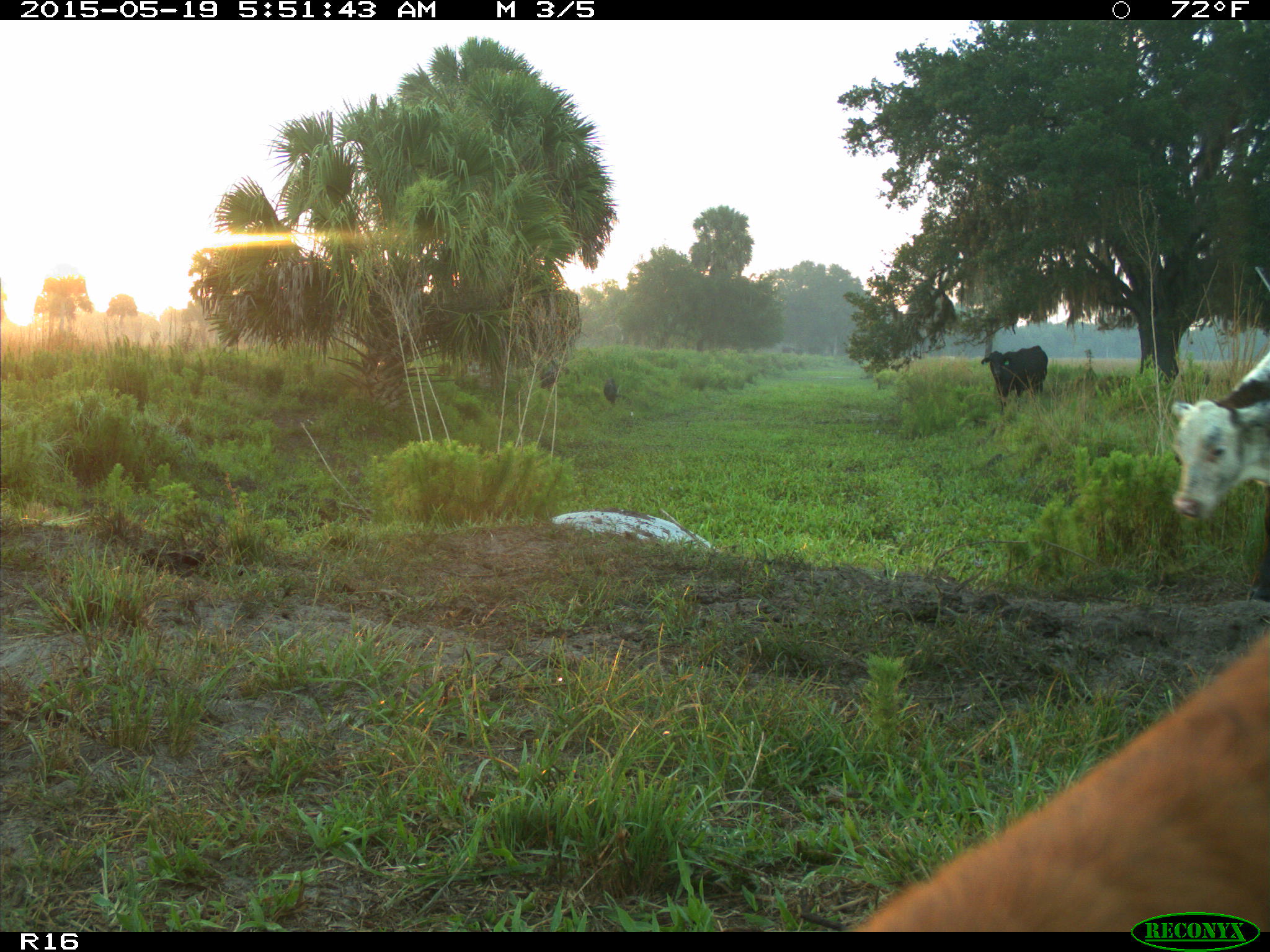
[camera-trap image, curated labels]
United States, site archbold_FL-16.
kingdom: Animalia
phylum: Chordata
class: Mammalia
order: Artiodactyla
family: Suidae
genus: Sus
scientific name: Sus scrofa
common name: wild boar